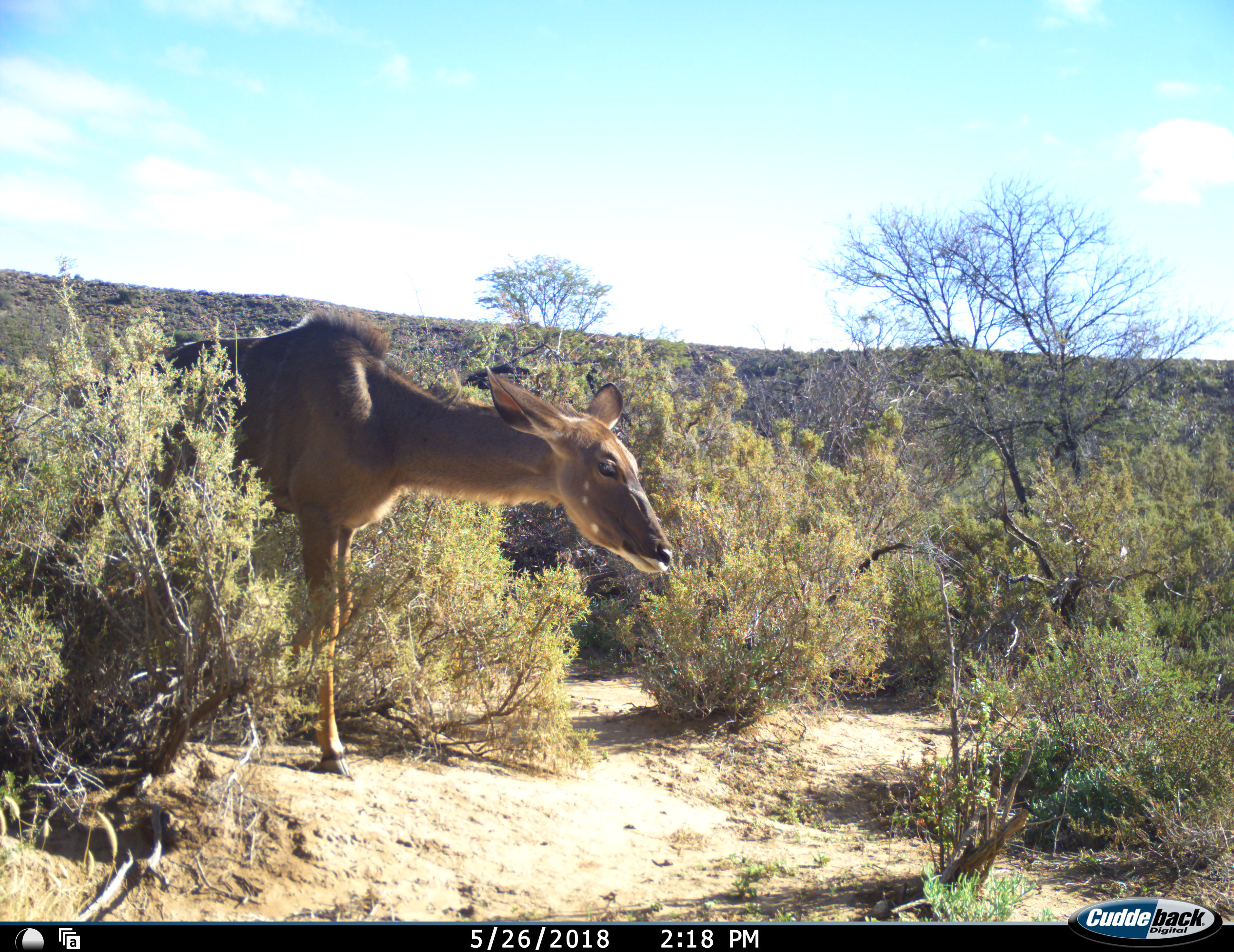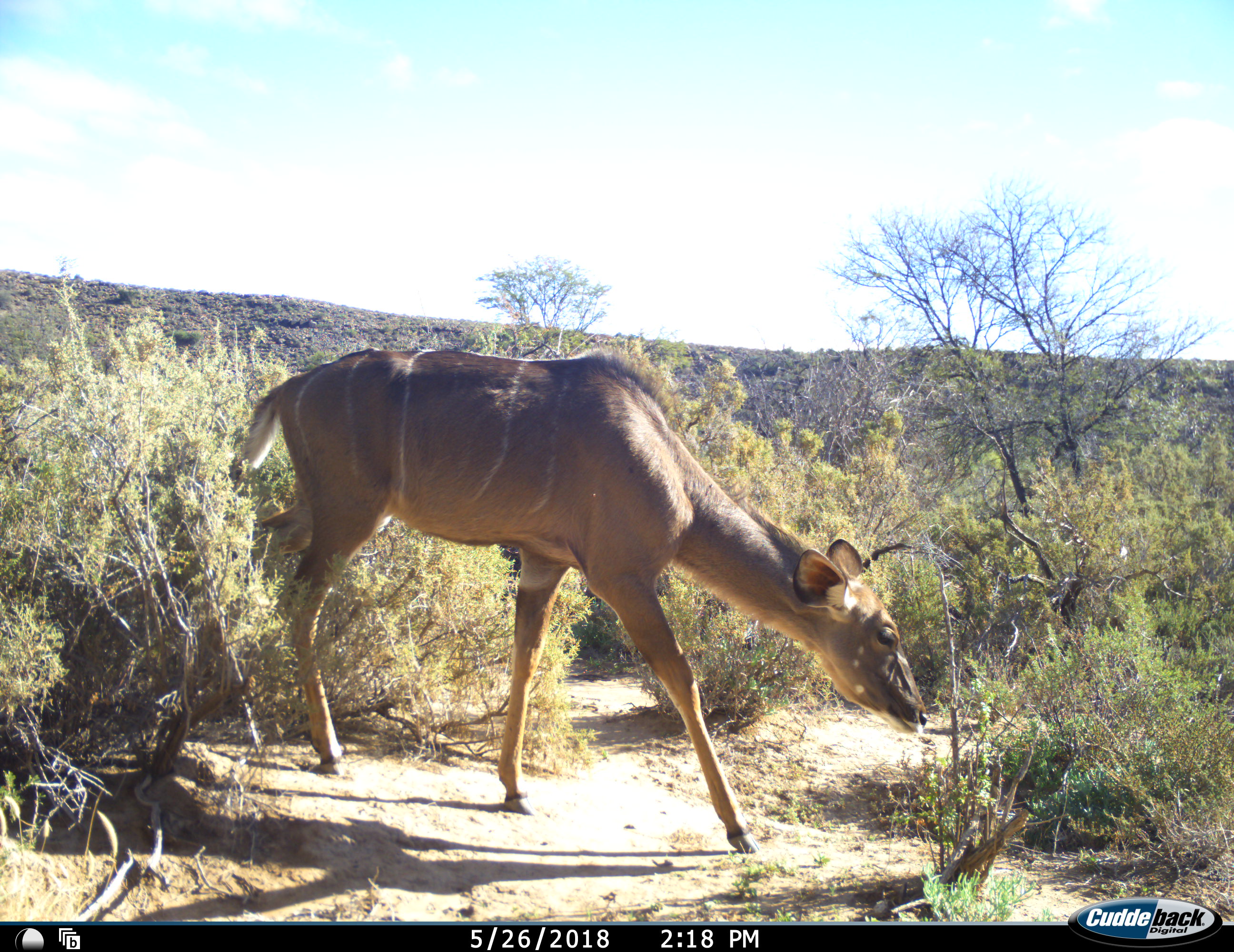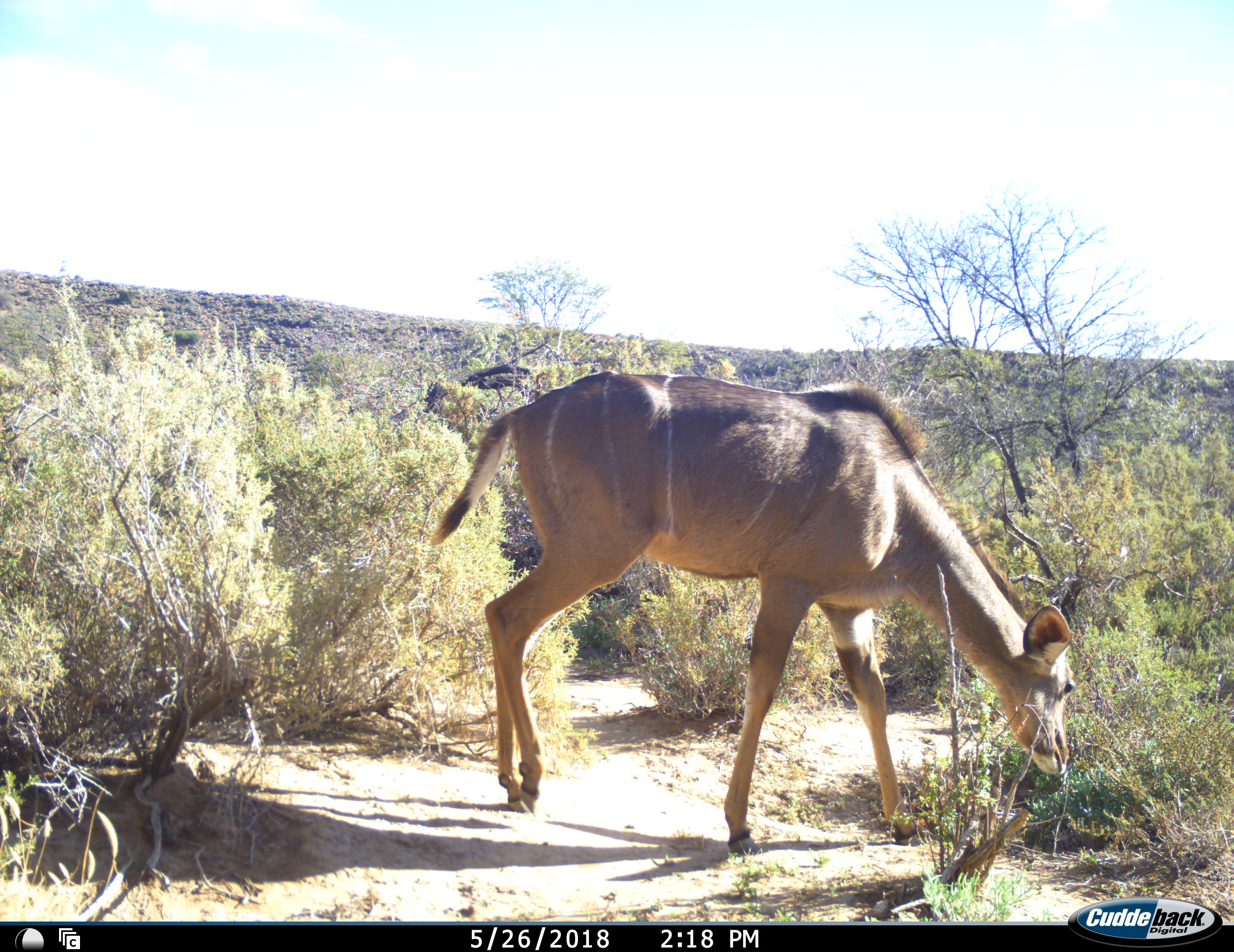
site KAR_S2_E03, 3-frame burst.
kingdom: Animalia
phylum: Chordata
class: Mammalia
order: Artiodactyla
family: Bovidae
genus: Tragelaphus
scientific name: Tragelaphus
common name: kudu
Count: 1.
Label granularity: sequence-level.